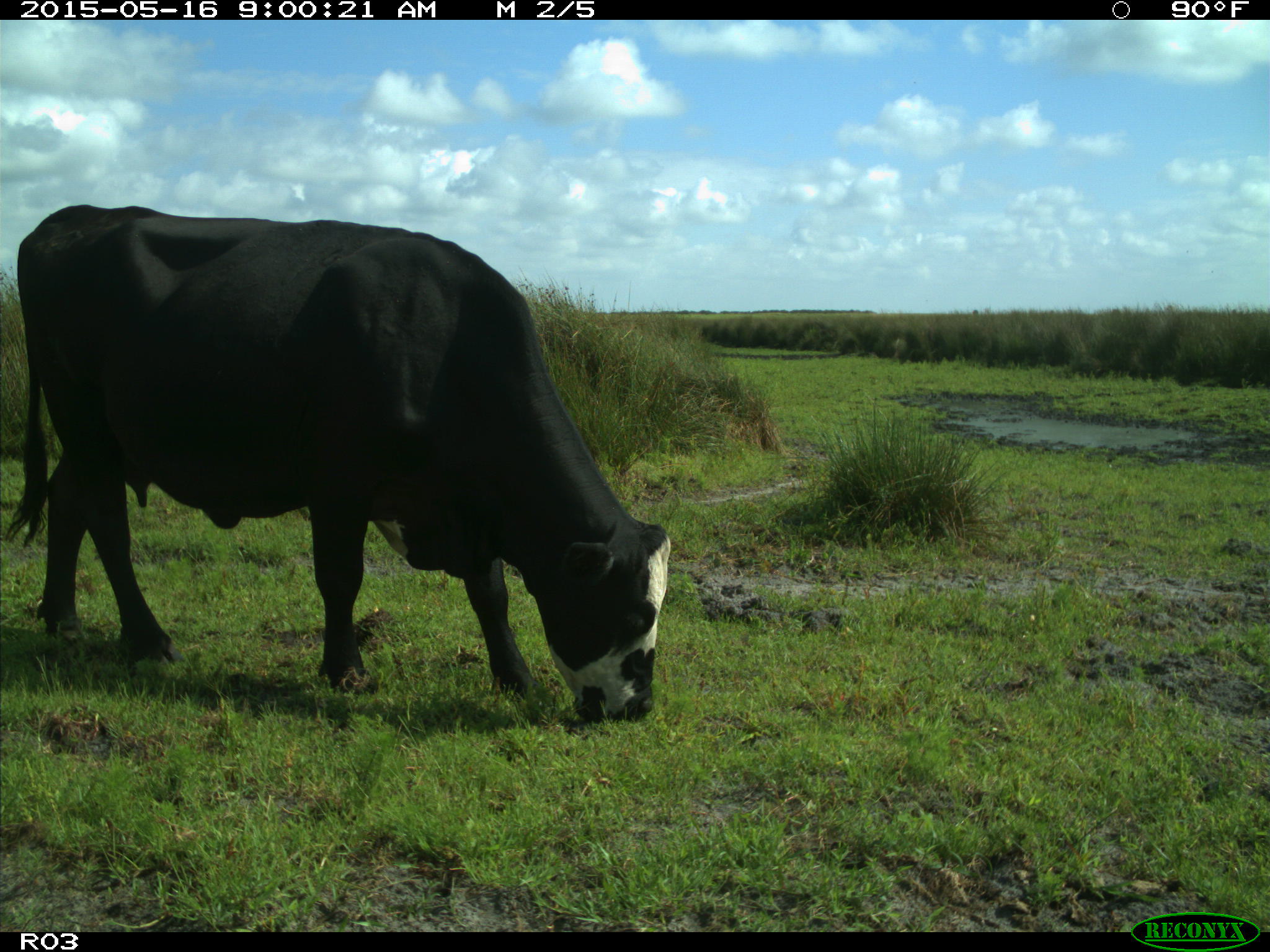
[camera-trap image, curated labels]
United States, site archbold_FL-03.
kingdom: Animalia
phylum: Chordata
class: Mammalia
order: Artiodactyla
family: Bovidae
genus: Bos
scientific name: Bos taurus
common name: domestic cow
Bos taurus (domestic cow).